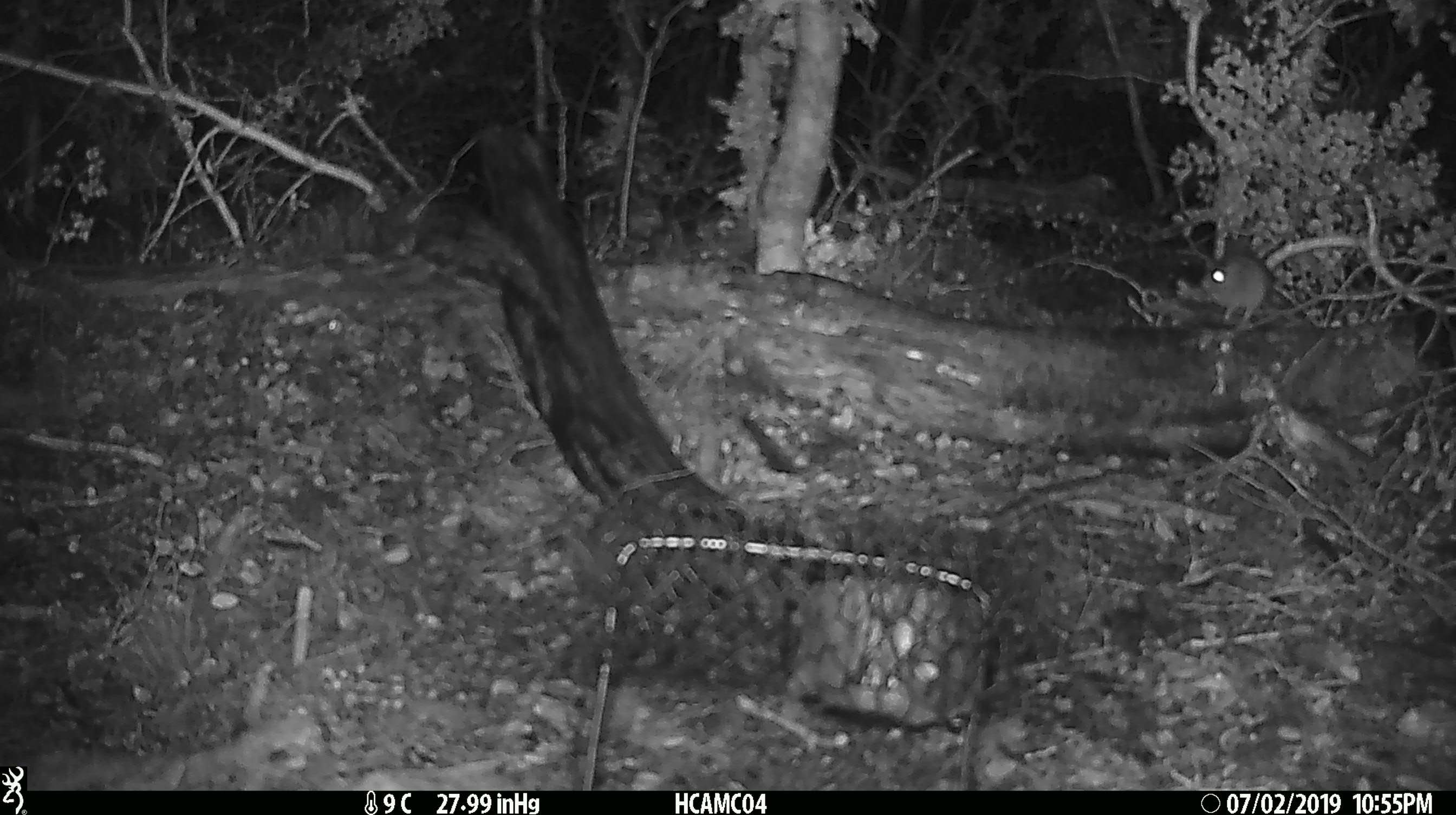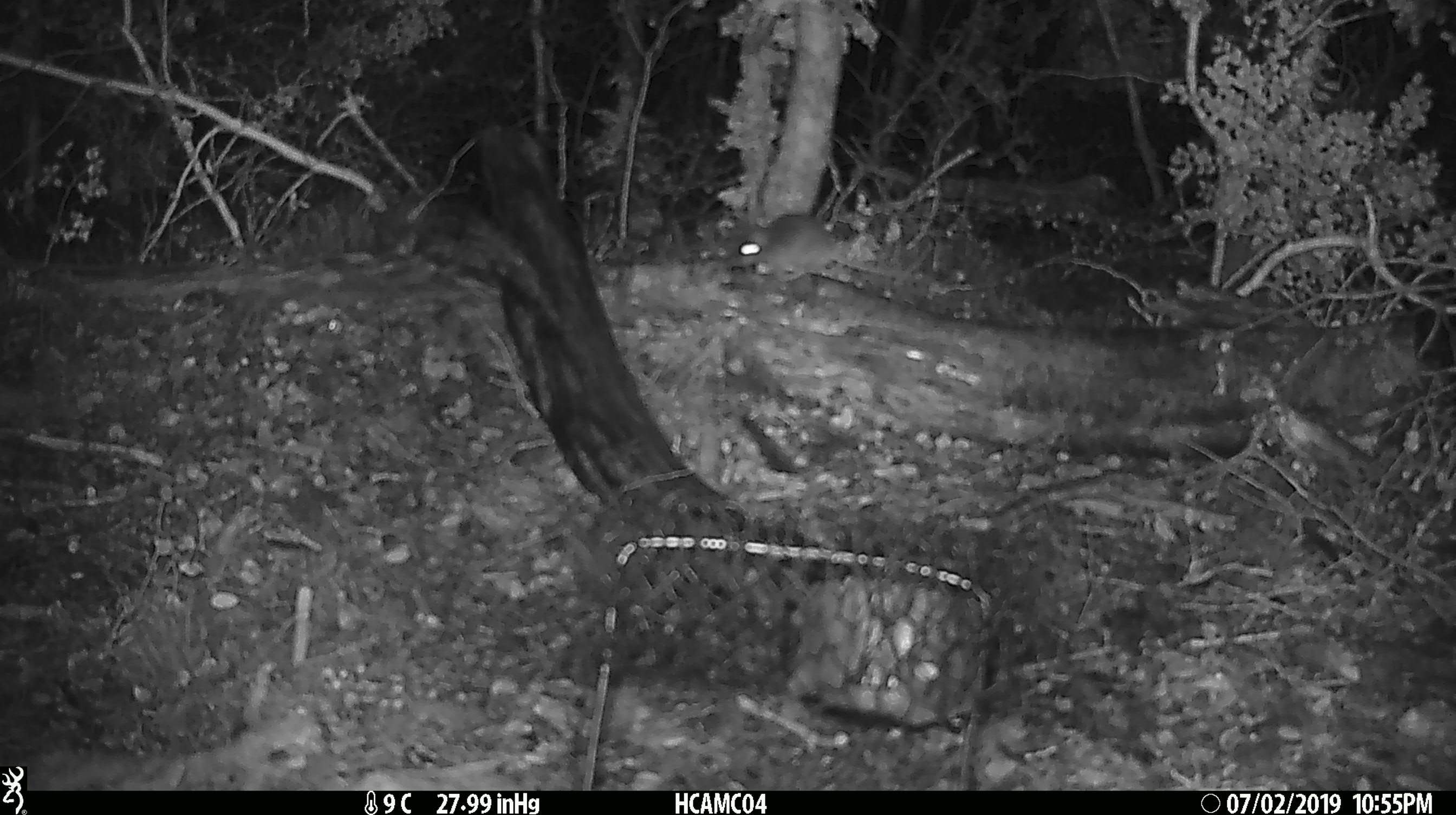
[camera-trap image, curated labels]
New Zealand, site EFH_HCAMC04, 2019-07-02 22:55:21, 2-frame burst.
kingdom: Animalia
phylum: Chordata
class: Mammalia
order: Rodentia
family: Muridae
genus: Mus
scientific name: Mus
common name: mouse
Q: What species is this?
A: Mouse (Mus).